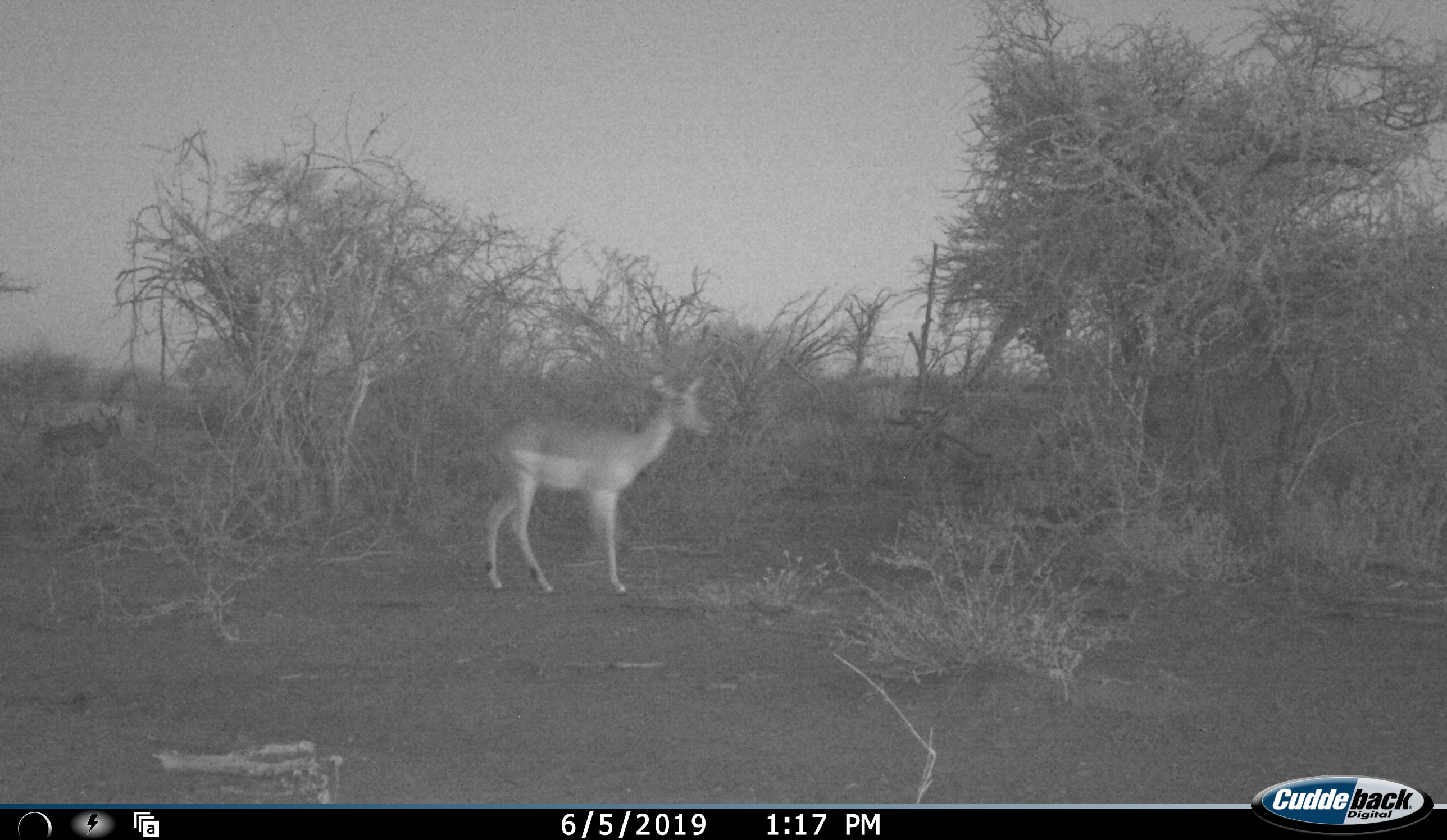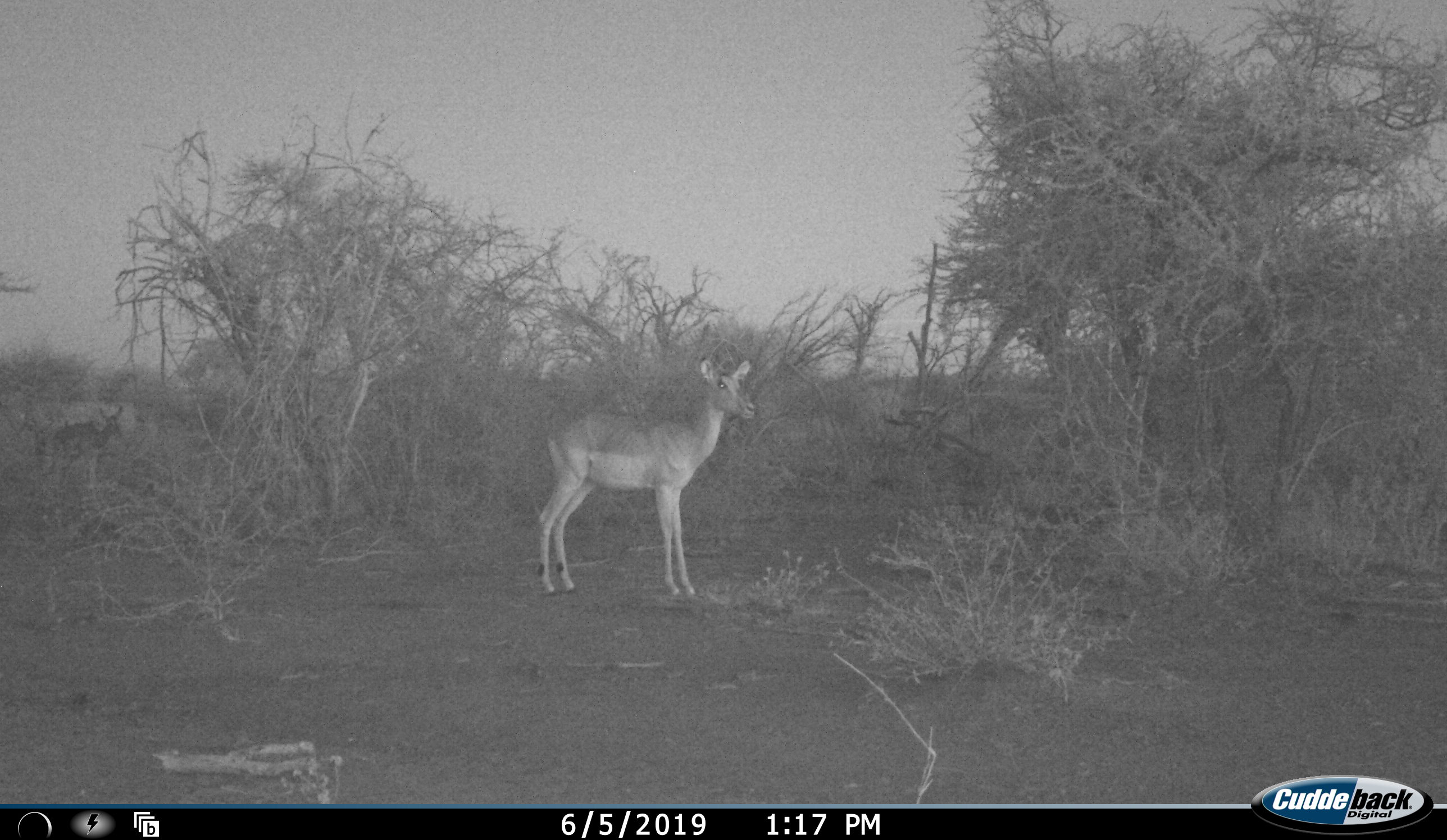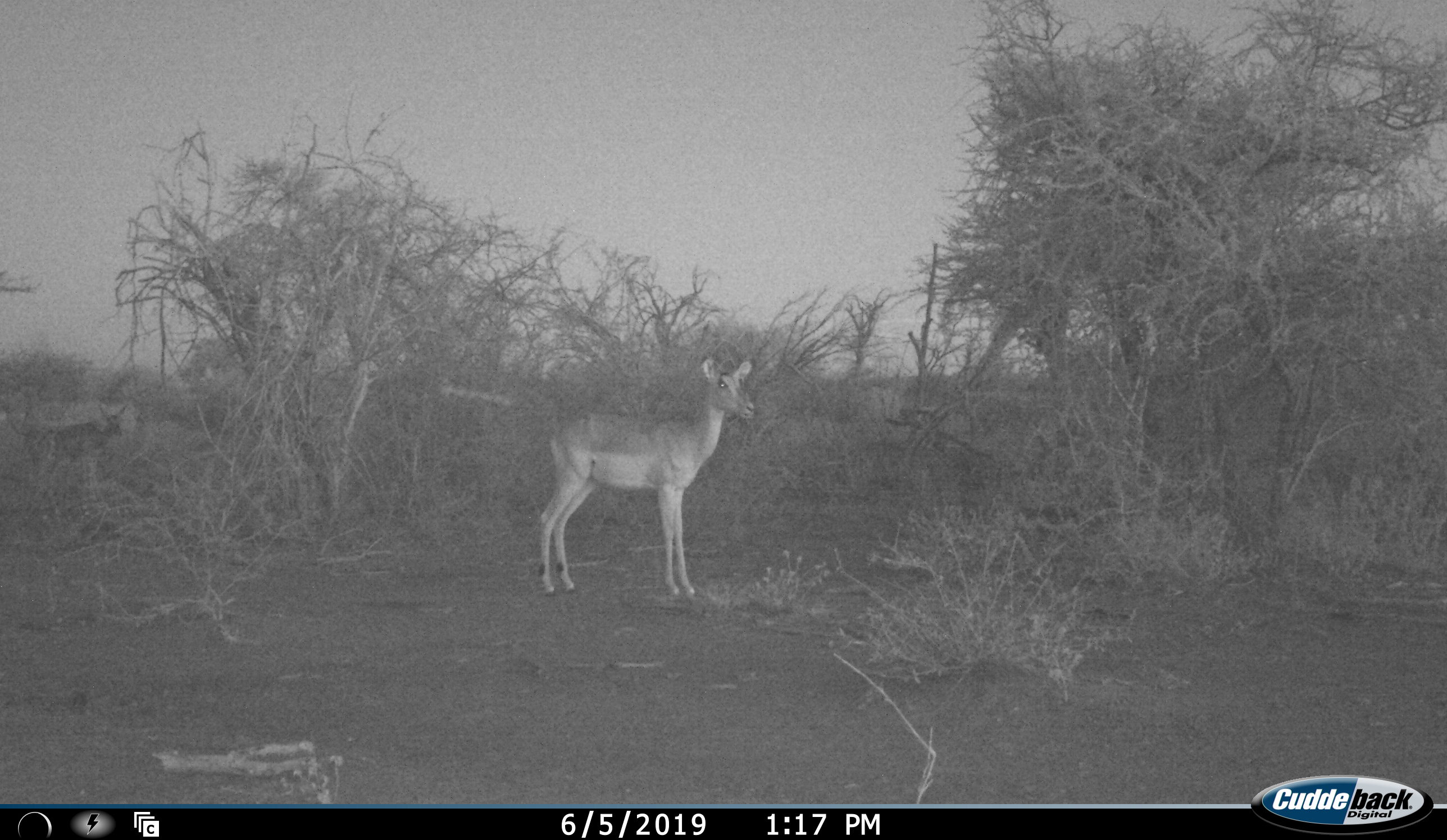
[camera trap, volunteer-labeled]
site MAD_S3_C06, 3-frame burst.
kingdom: Animalia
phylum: Chordata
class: Mammalia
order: Artiodactyla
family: Bovidae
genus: Aepyceros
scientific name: Aepyceros melampus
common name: impala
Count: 1.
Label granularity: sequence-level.